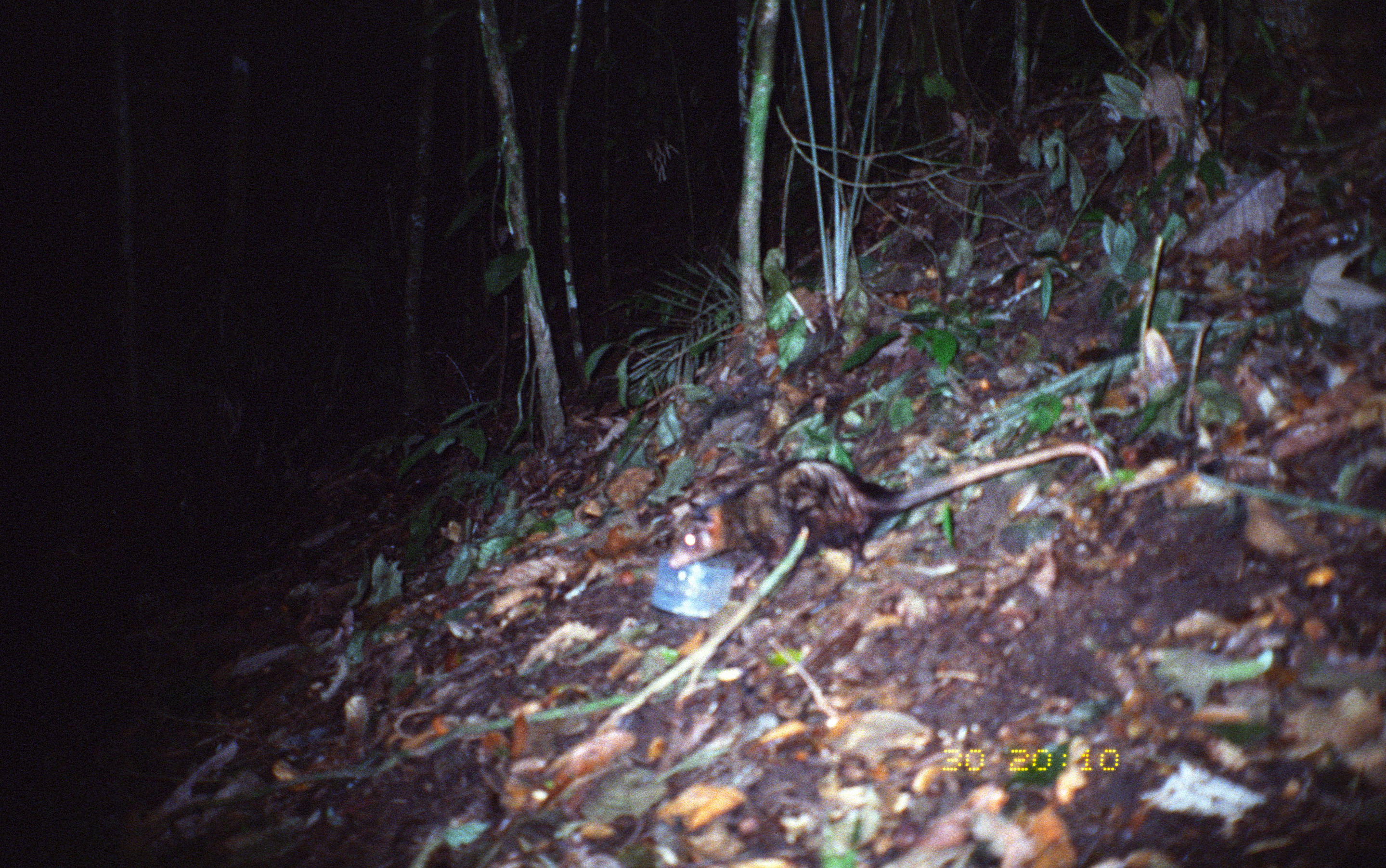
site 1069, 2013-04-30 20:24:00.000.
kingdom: Animalia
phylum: Chordata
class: Mammalia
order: Didelphimorphia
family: Didelphidae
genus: Didelphis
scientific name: Didelphis marsupialis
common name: southern opossum